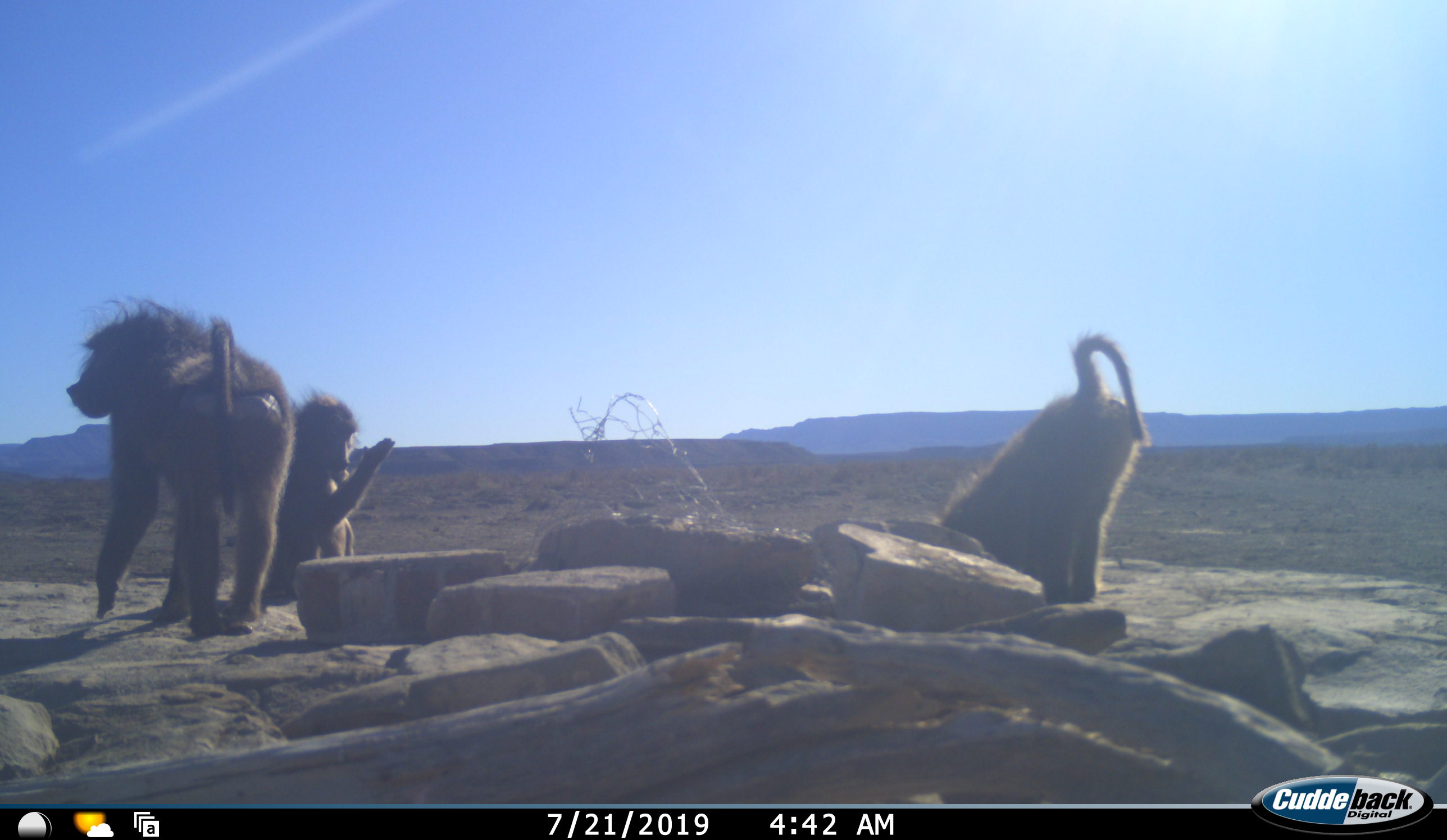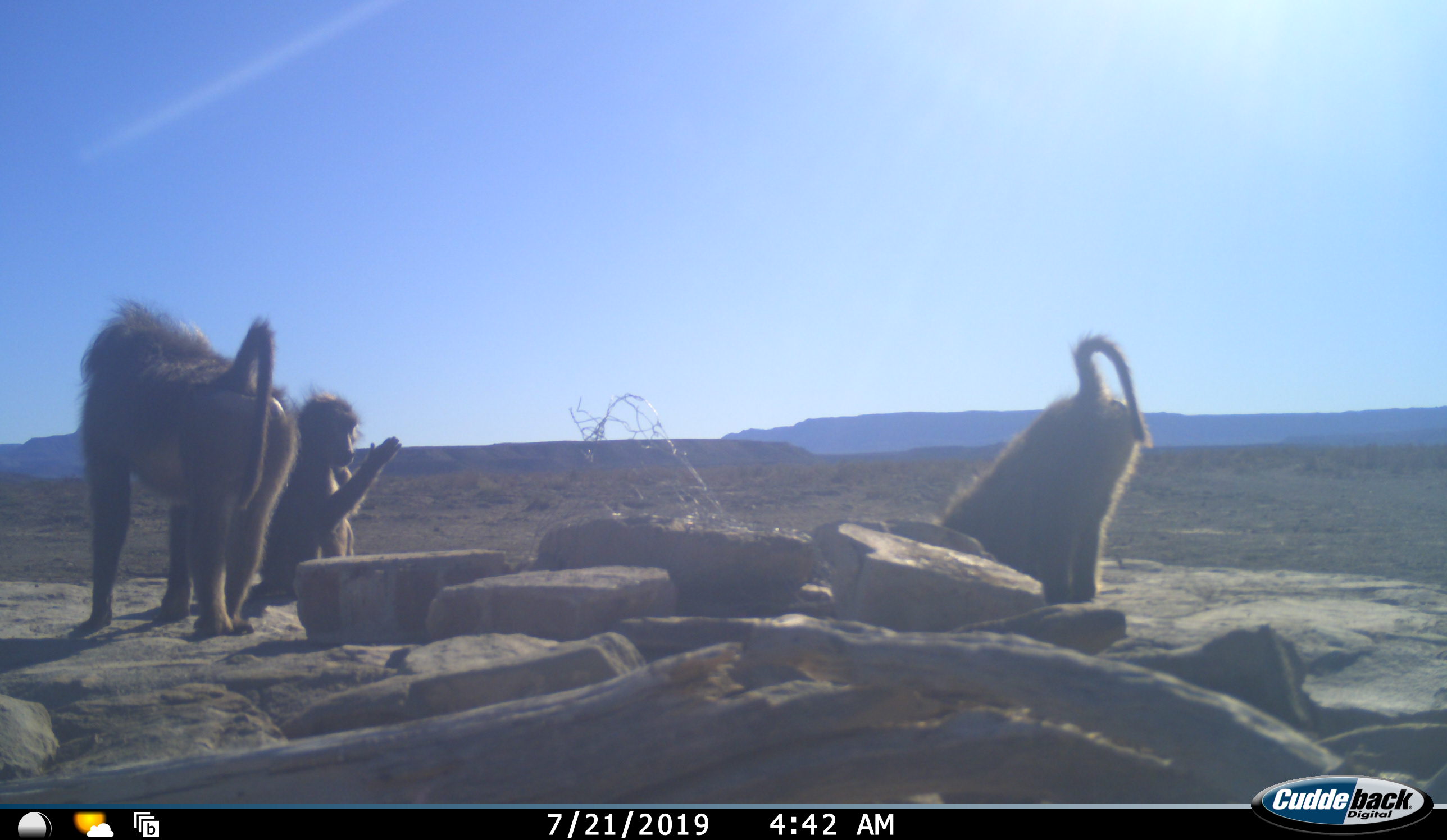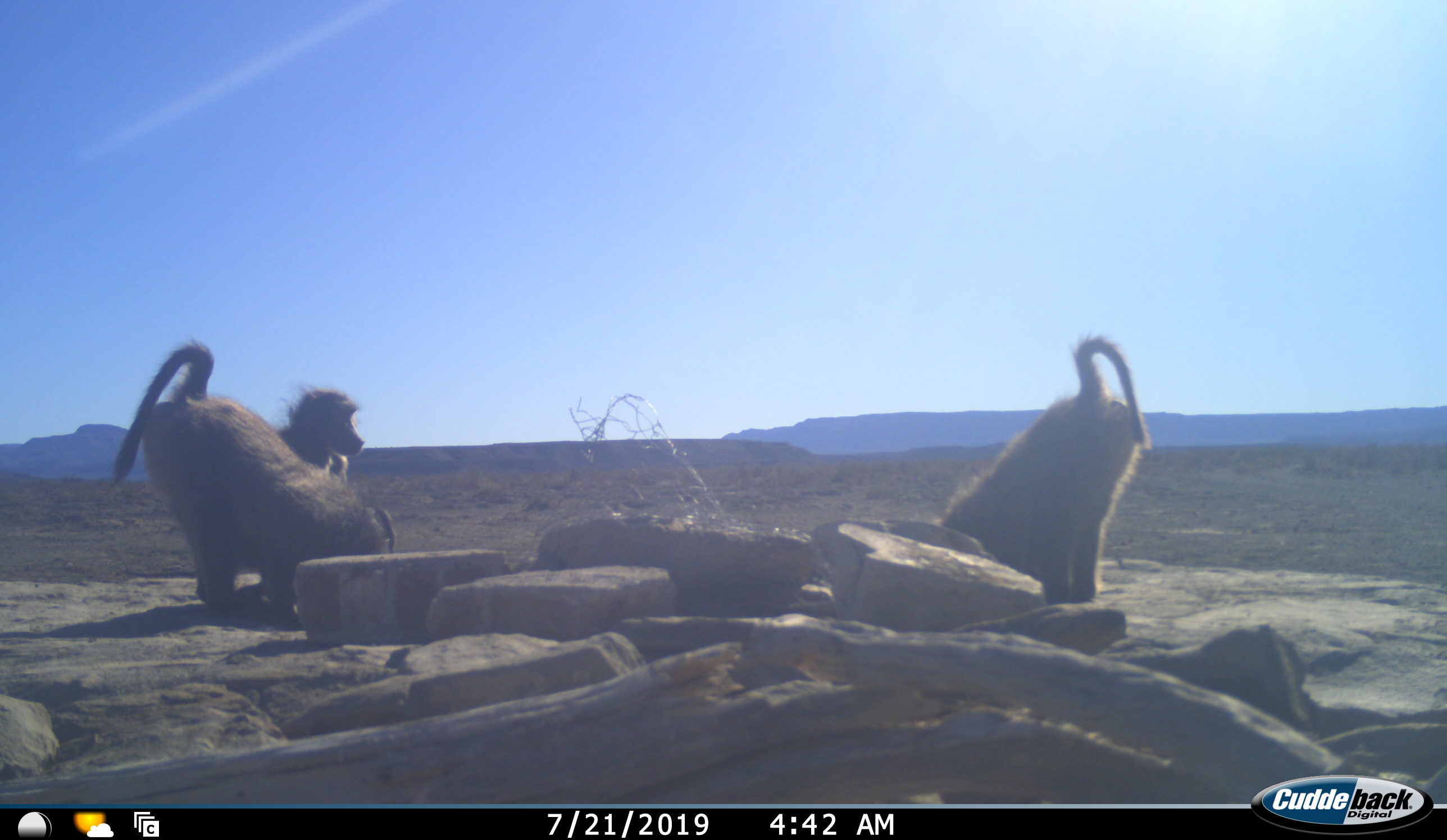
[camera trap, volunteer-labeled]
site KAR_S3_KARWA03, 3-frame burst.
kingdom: Animalia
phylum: Chordata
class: Mammalia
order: Primates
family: Cercopithecidae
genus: Papio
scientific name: Papio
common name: baboon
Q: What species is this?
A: Baboon (Papio).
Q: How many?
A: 3.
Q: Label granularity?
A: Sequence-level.